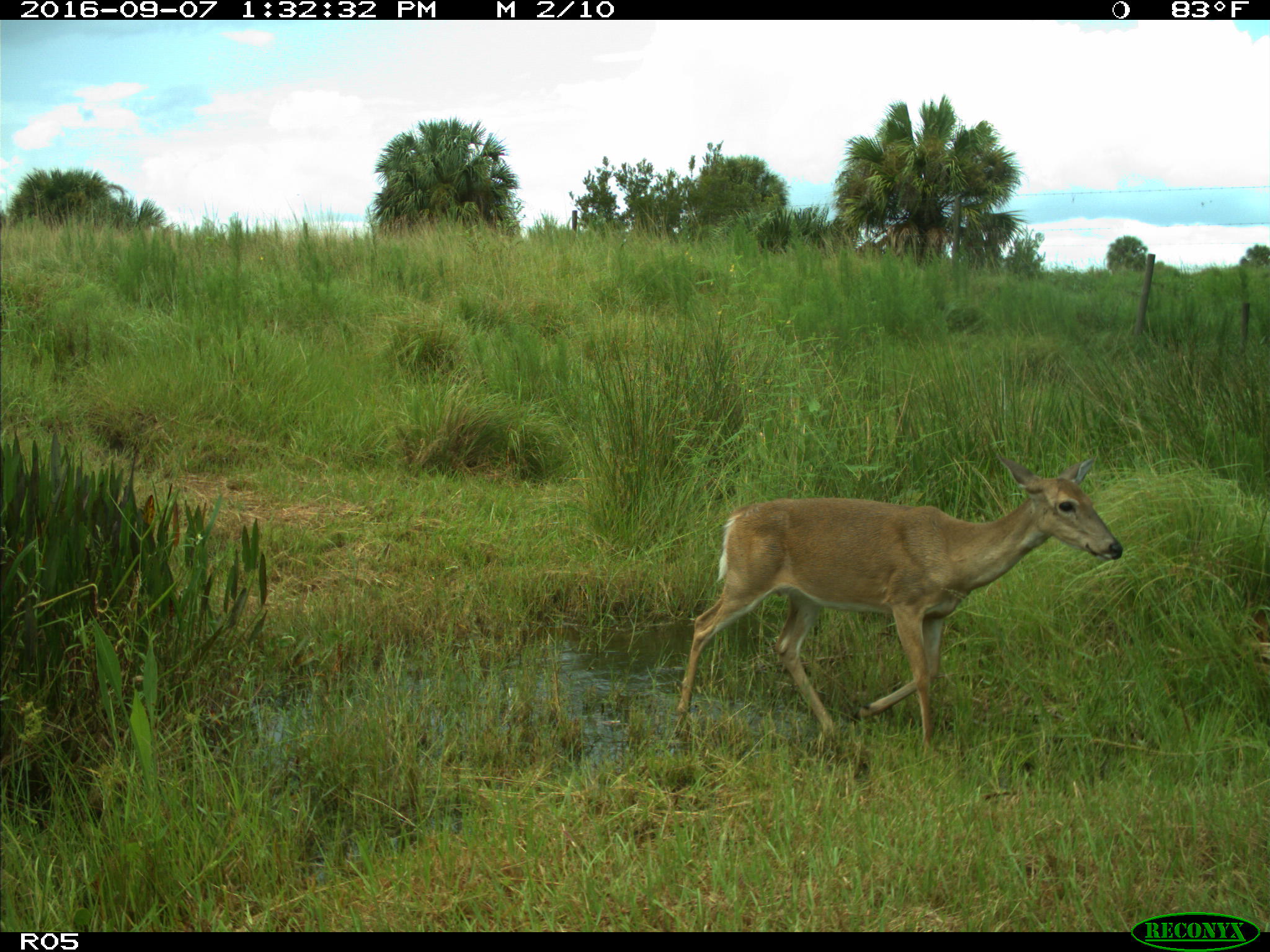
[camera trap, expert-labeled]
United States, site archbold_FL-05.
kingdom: Animalia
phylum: Chordata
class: Mammalia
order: Artiodactyla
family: Cervidae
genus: Odocoileus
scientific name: Odocoileus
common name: deer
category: unidentified deer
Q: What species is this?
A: Unidentified deer (deer) (Odocoileus).